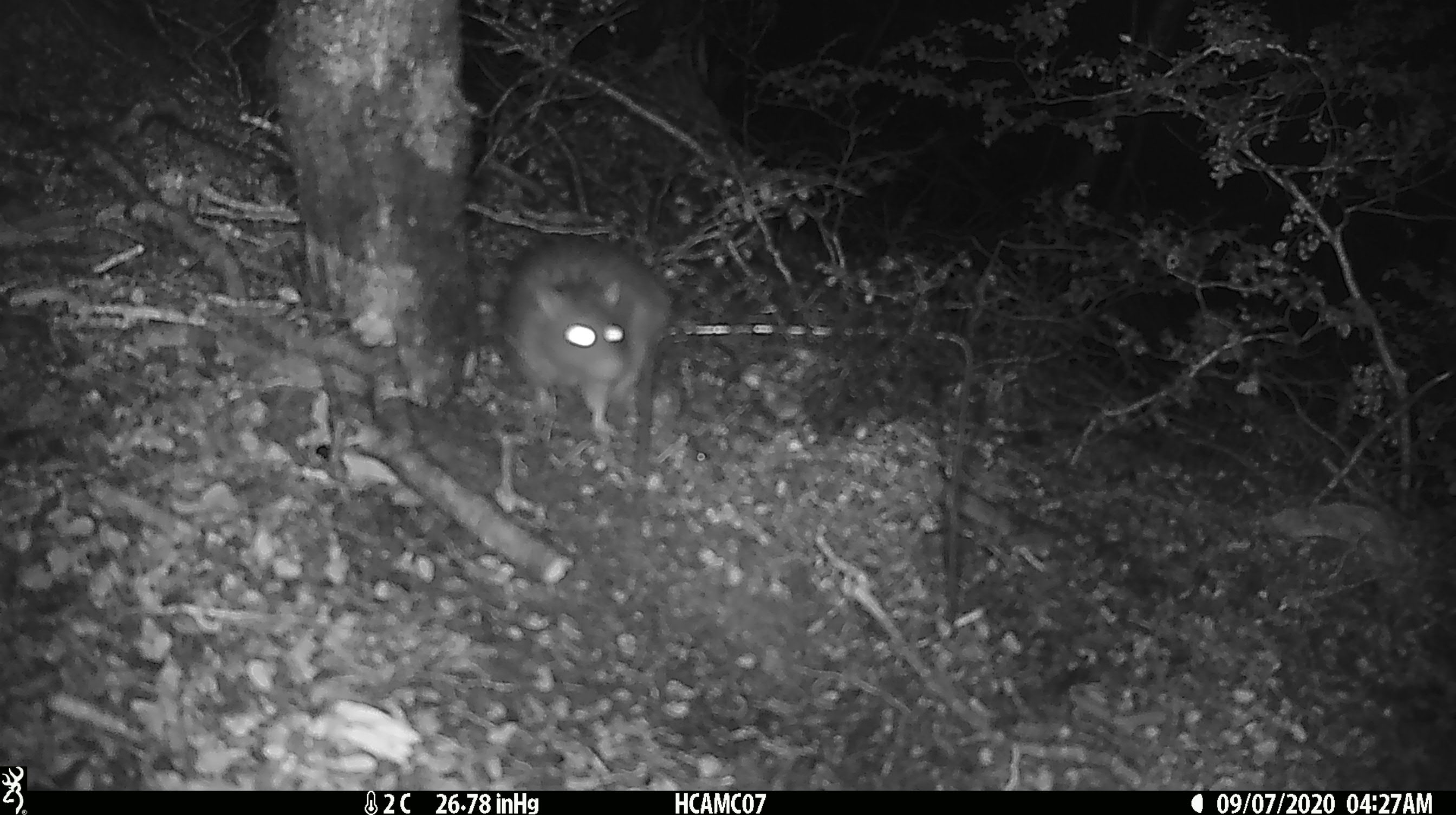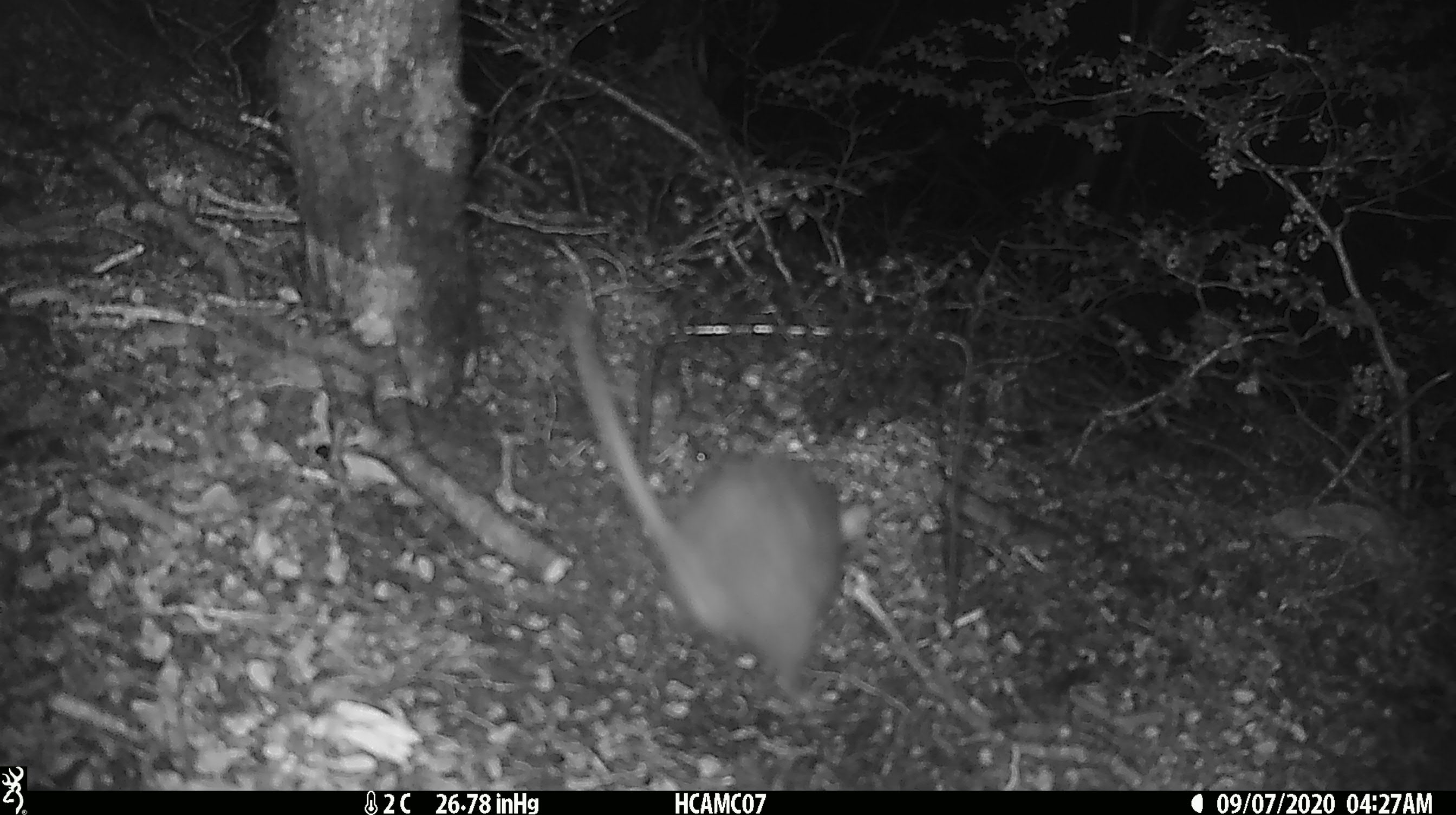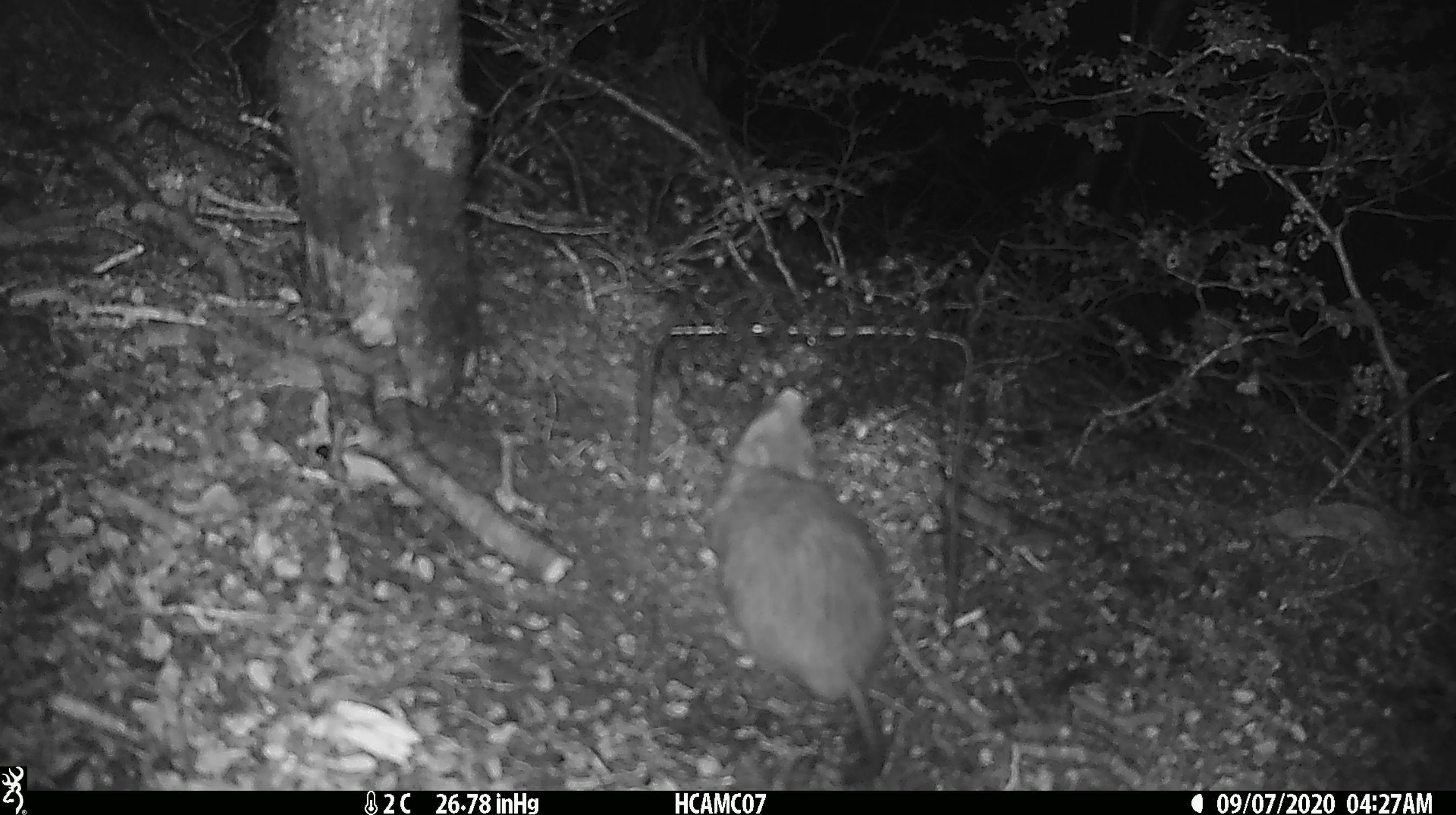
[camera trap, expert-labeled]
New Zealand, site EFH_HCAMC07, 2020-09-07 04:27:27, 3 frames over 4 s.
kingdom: Animalia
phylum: Chordata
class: Mammalia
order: Rodentia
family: Muridae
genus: Rattus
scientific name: Rattus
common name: rat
Rat (Rattus).